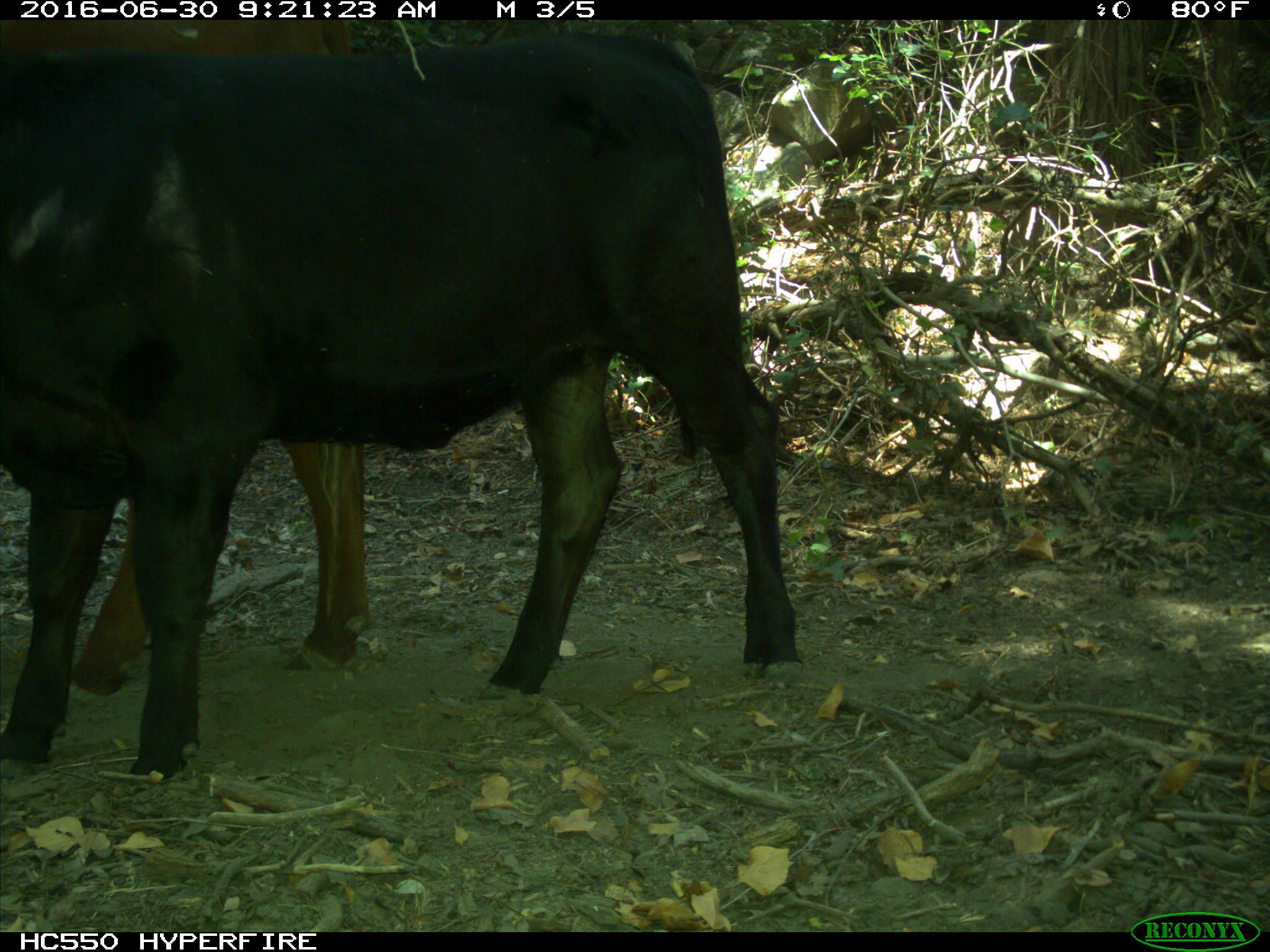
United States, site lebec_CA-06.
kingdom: Animalia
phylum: Chordata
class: Mammalia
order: Artiodactyla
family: Bovidae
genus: Bos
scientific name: Bos taurus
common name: domestic cow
Bos taurus (domestic cow).